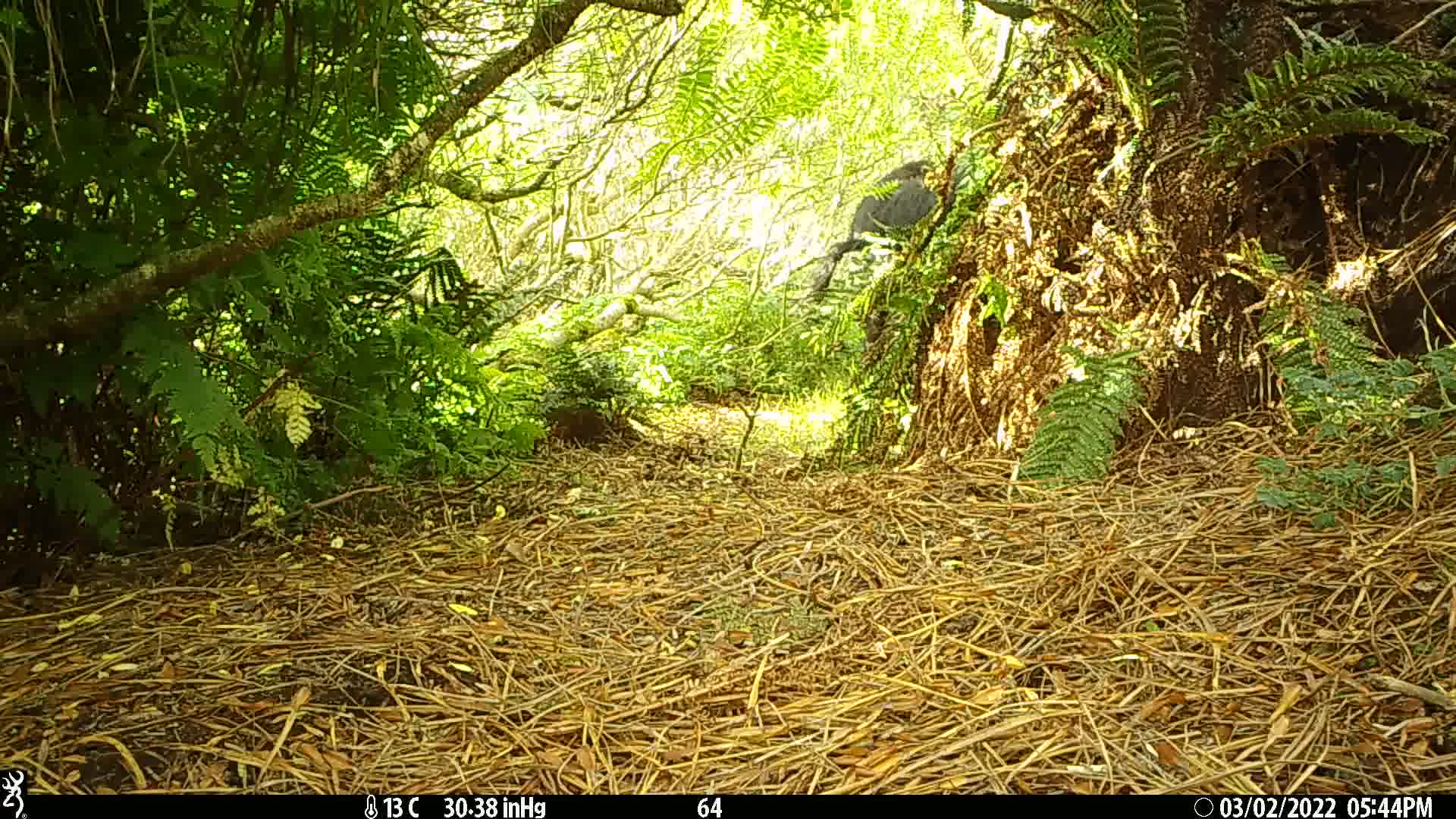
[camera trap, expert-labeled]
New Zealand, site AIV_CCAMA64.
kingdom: Animalia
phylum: Chordata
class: Mammalia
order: Artiodactyla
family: Suidae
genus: Sus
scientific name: Sus scrofa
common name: pig